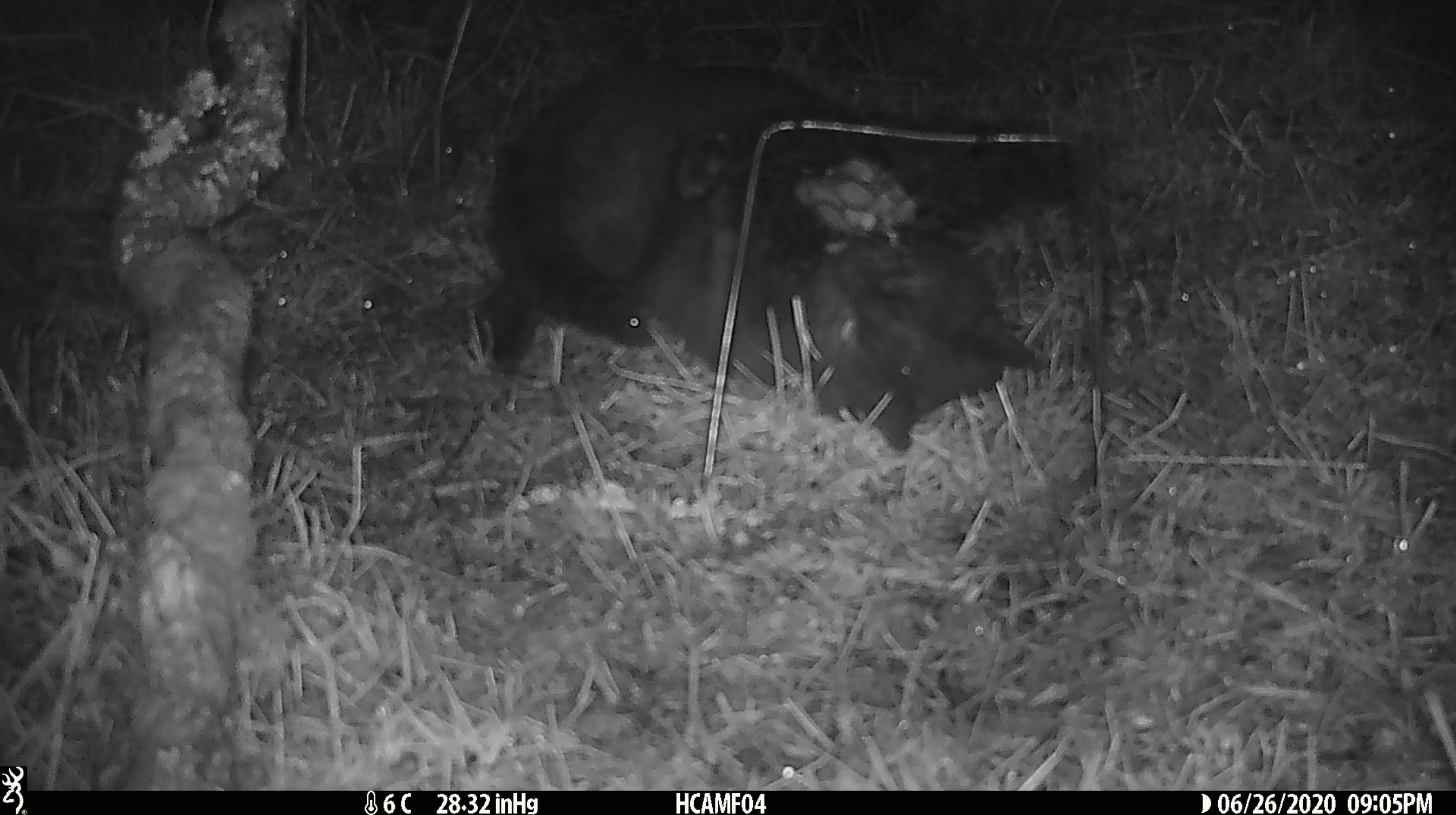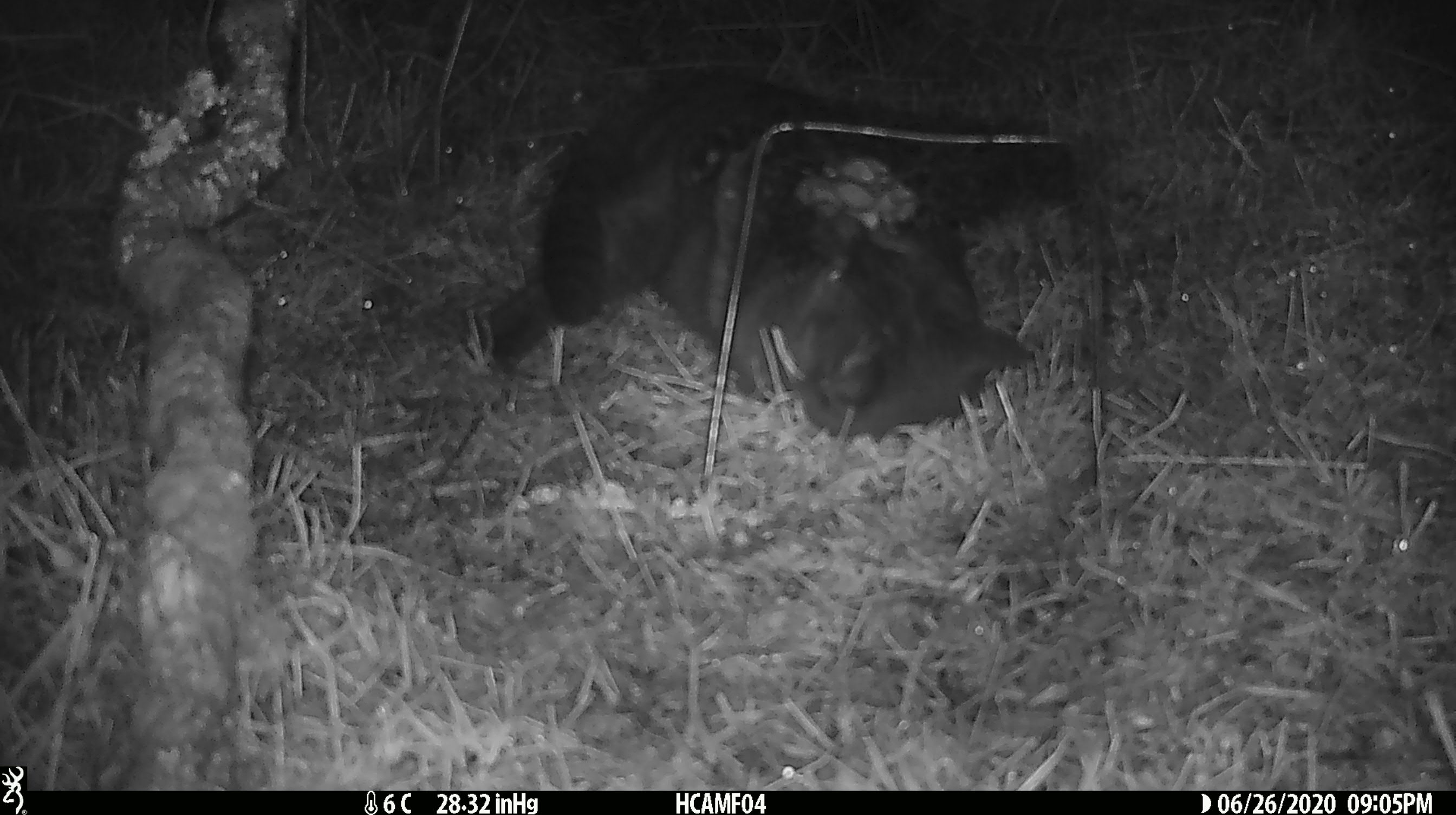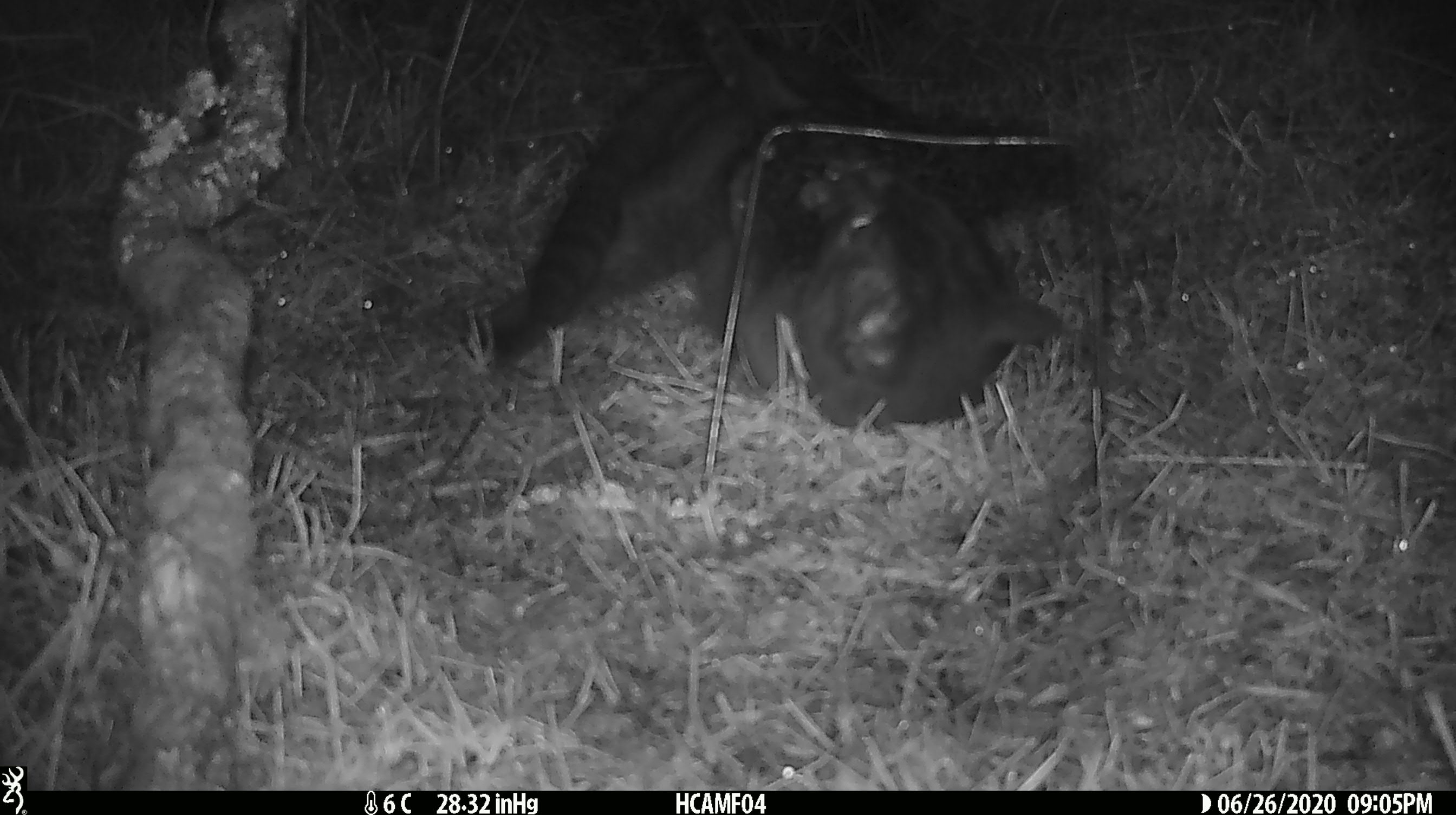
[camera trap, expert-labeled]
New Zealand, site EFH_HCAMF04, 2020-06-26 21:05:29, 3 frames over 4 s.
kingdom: Animalia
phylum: Chordata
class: Mammalia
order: Carnivora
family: Felidae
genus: Felis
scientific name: Felis catus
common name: domestic cat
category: cat